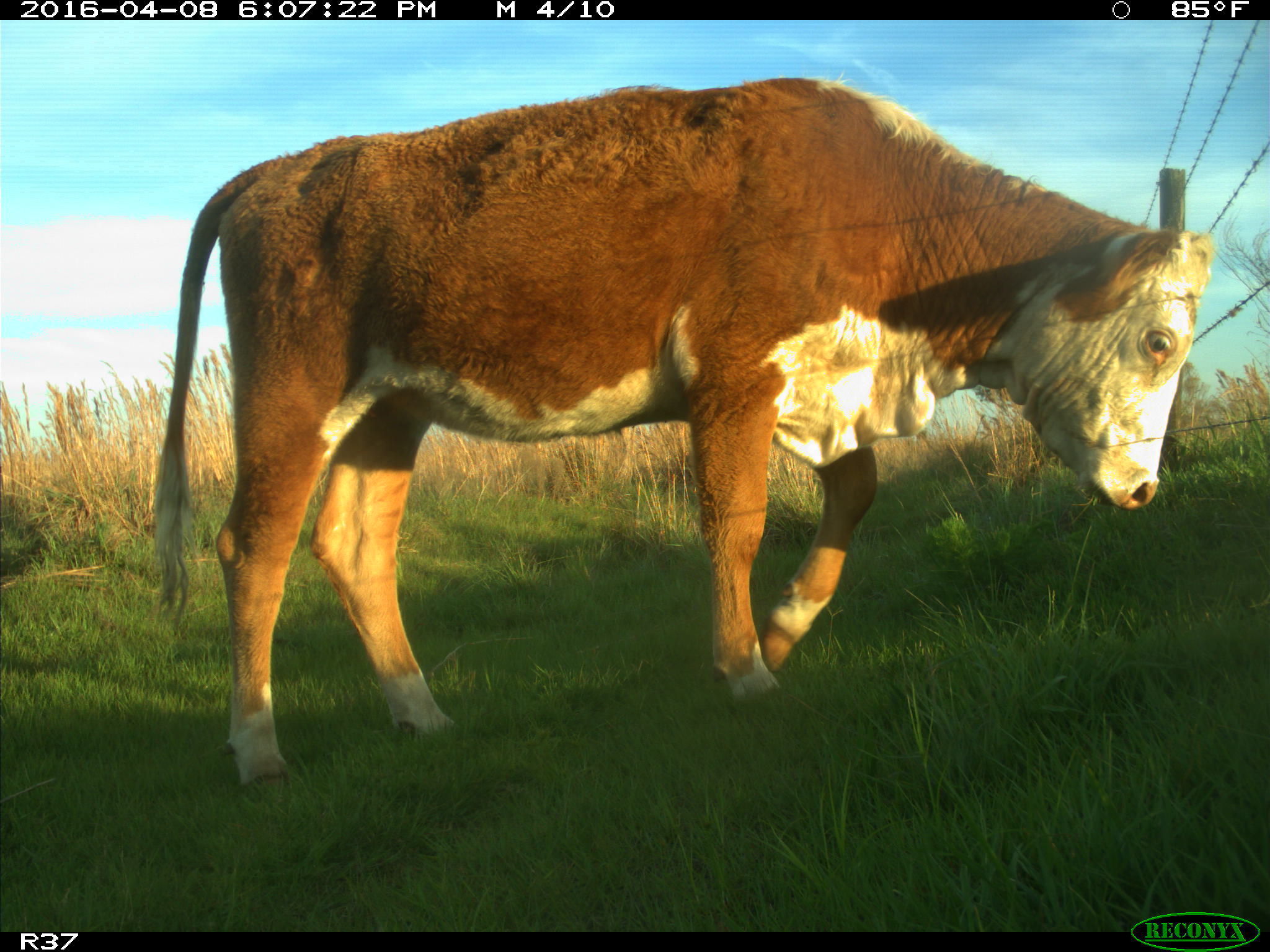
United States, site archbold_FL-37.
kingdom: Animalia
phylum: Chordata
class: Mammalia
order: Artiodactyla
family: Bovidae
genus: Bos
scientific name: Bos taurus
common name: domestic cow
Bos taurus (domestic cow).